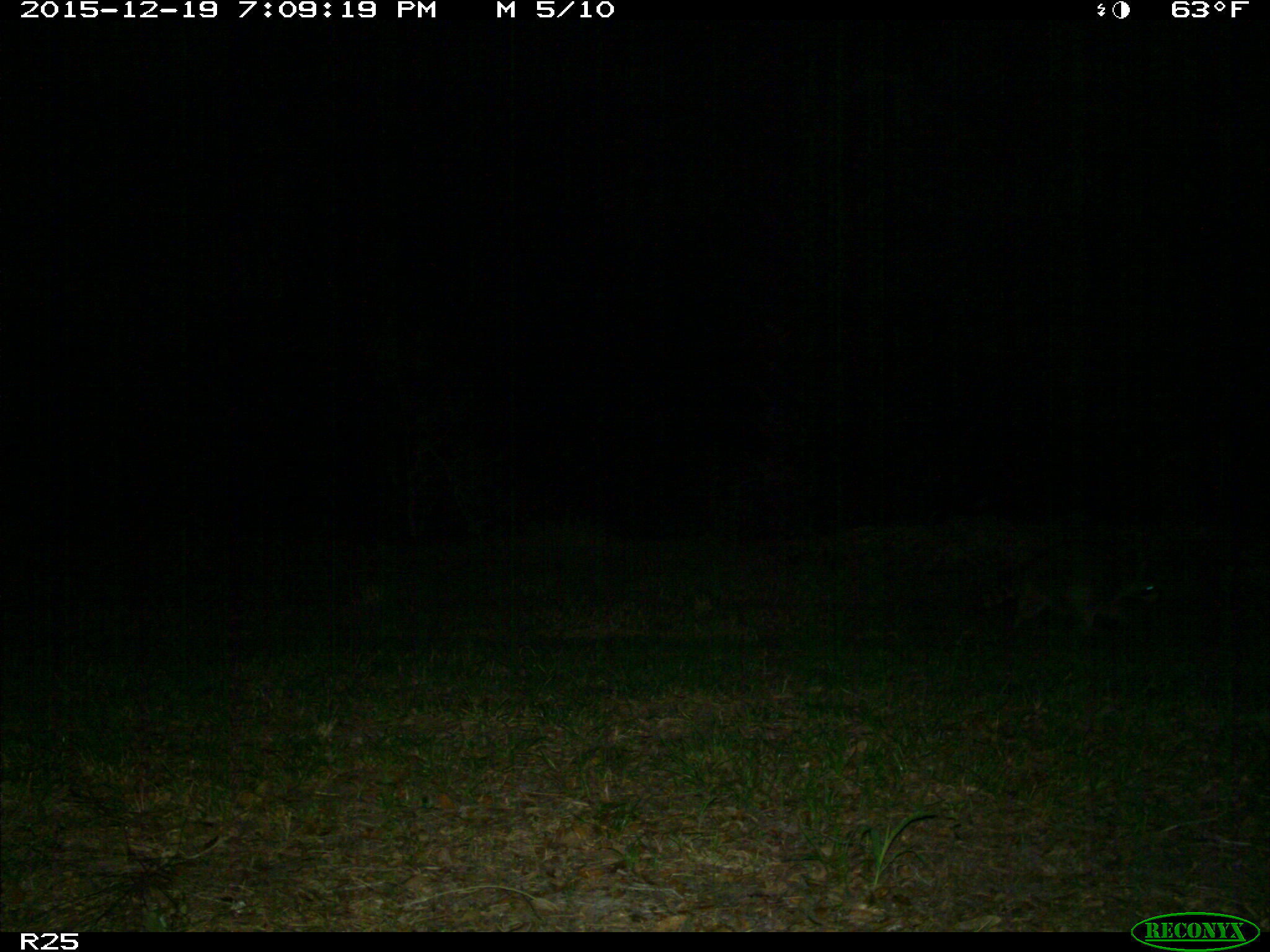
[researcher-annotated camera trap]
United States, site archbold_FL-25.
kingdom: Animalia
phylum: Chordata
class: Mammalia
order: Carnivora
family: Procyonidae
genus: Procyon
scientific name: Procyon lotor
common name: common raccoon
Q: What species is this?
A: Procyon lotor (common raccoon).